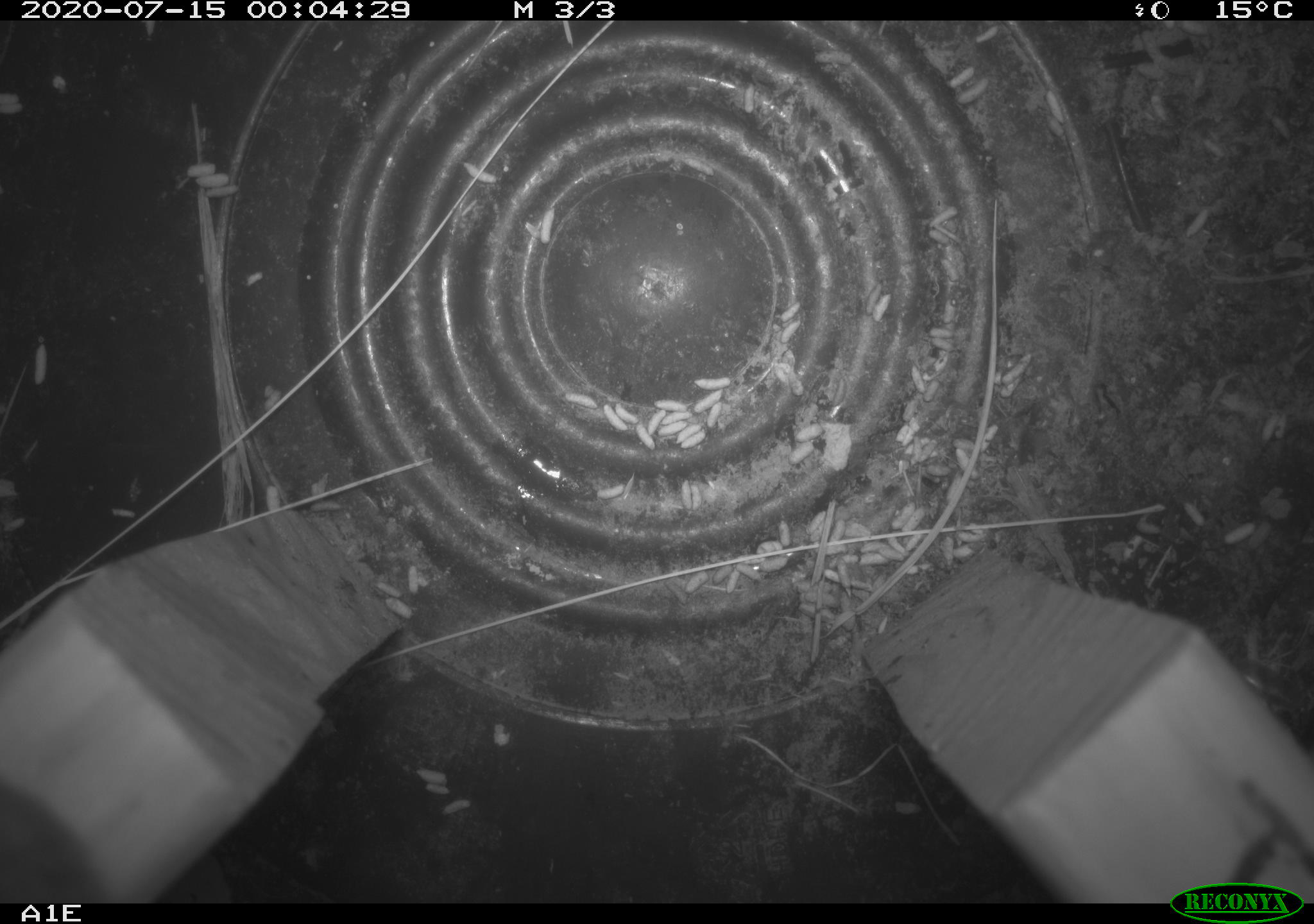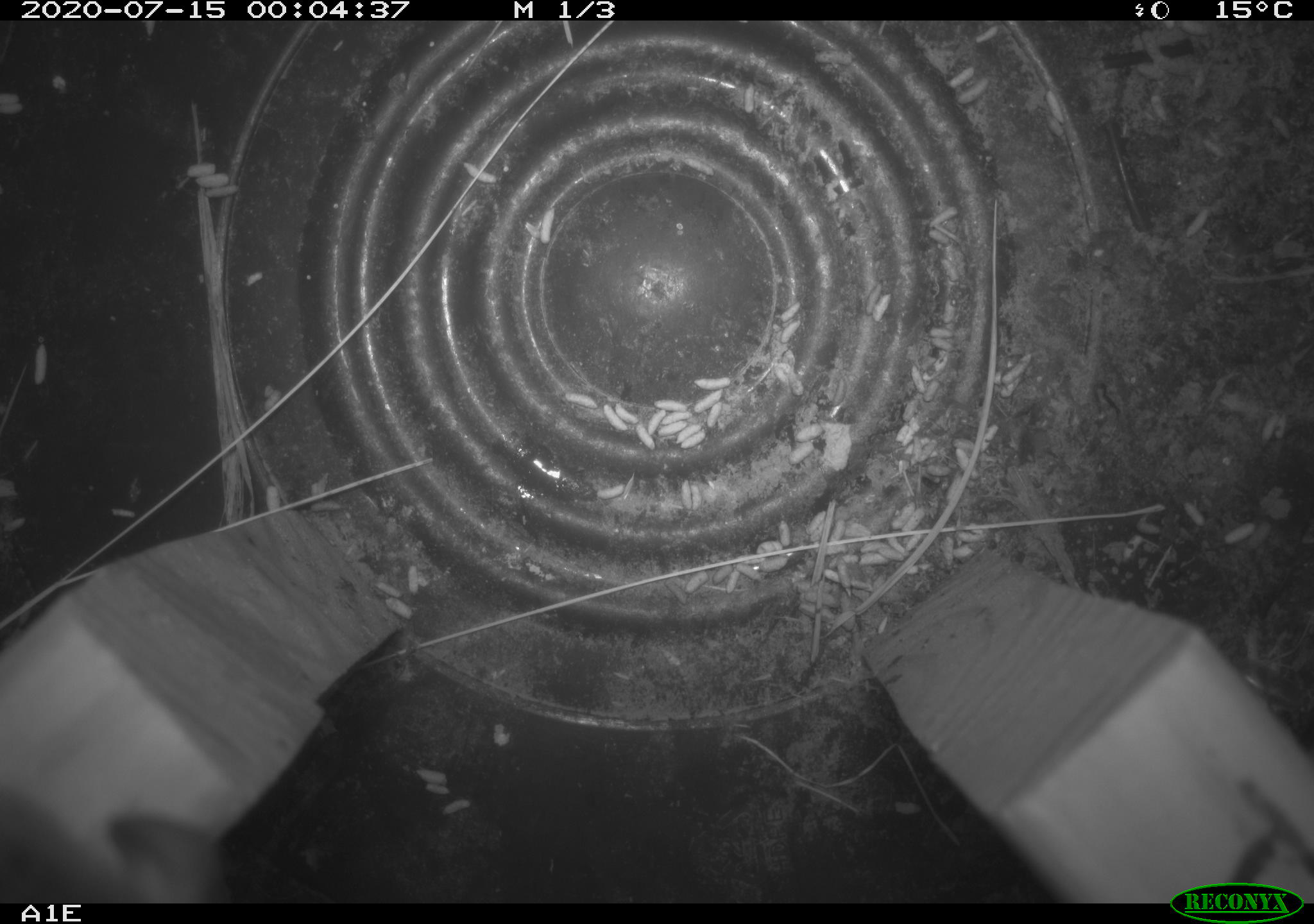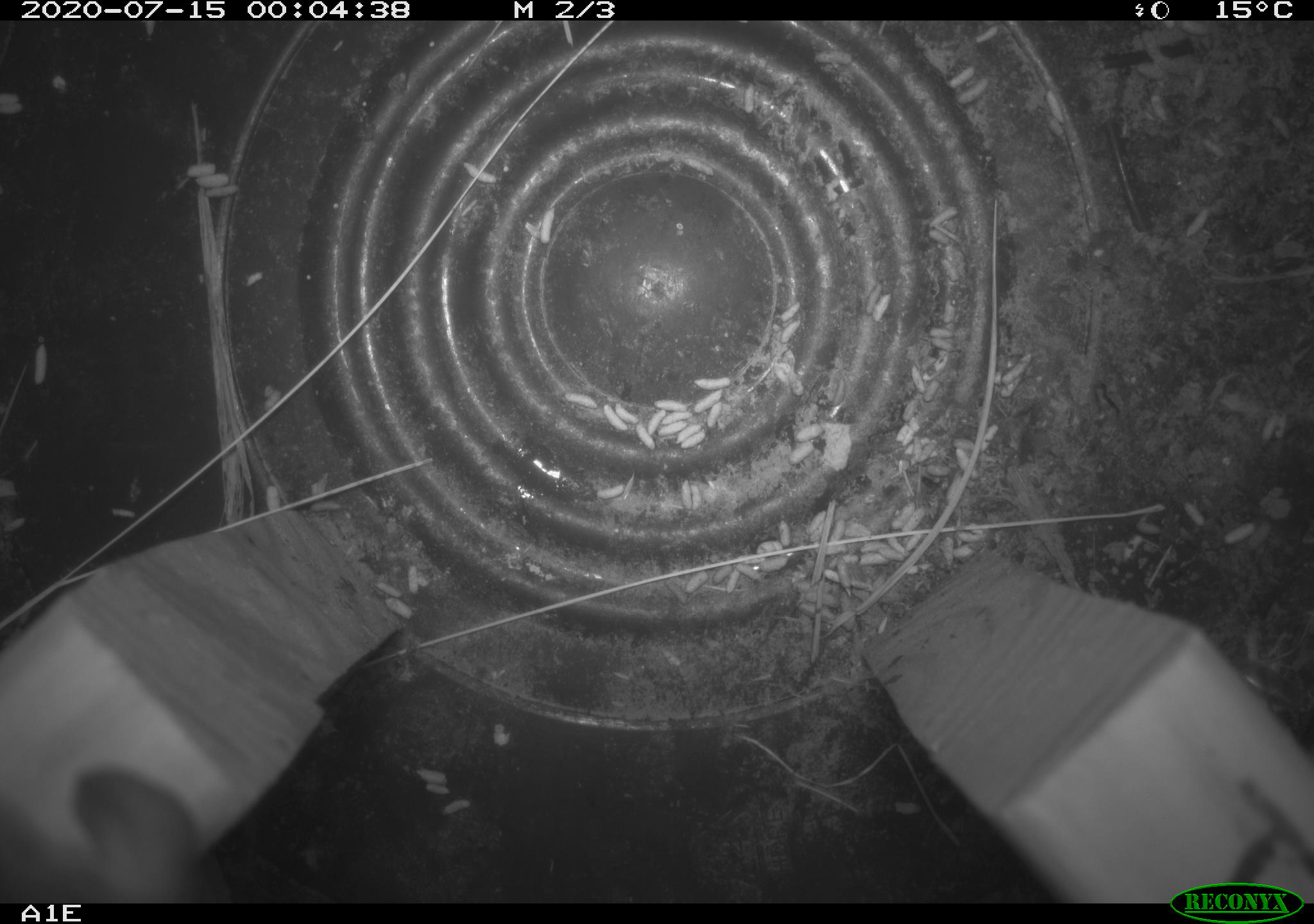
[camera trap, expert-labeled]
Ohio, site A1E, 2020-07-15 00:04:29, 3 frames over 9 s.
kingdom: Animalia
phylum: Chordata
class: Mammalia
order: Rodentia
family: Cricetidae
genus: Peromyscus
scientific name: Peromyscus leucopus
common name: white-footed mouse